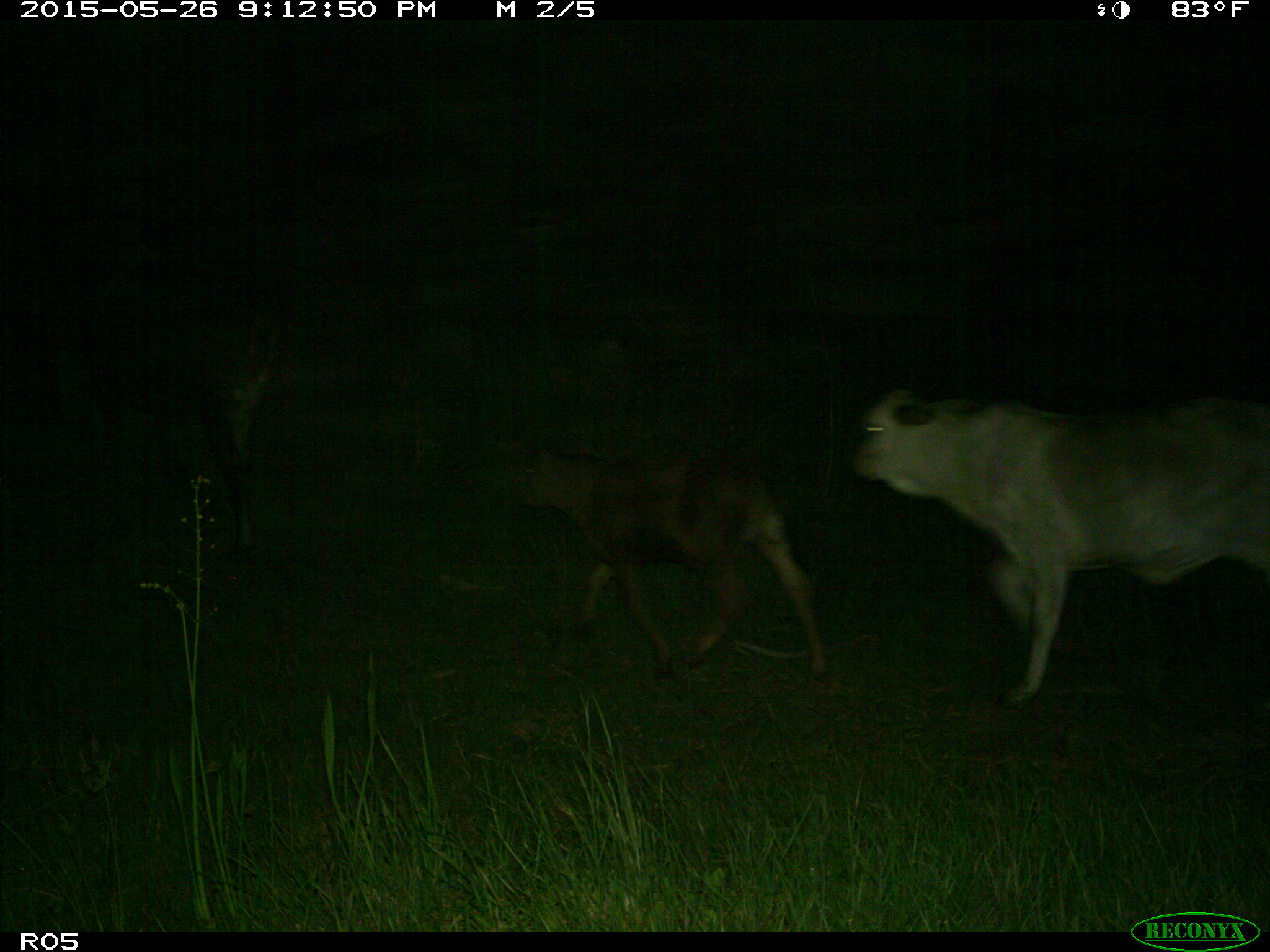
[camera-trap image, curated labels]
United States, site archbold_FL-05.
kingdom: Animalia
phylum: Chordata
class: Mammalia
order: Artiodactyla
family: Bovidae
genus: Bos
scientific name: Bos taurus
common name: domestic cow